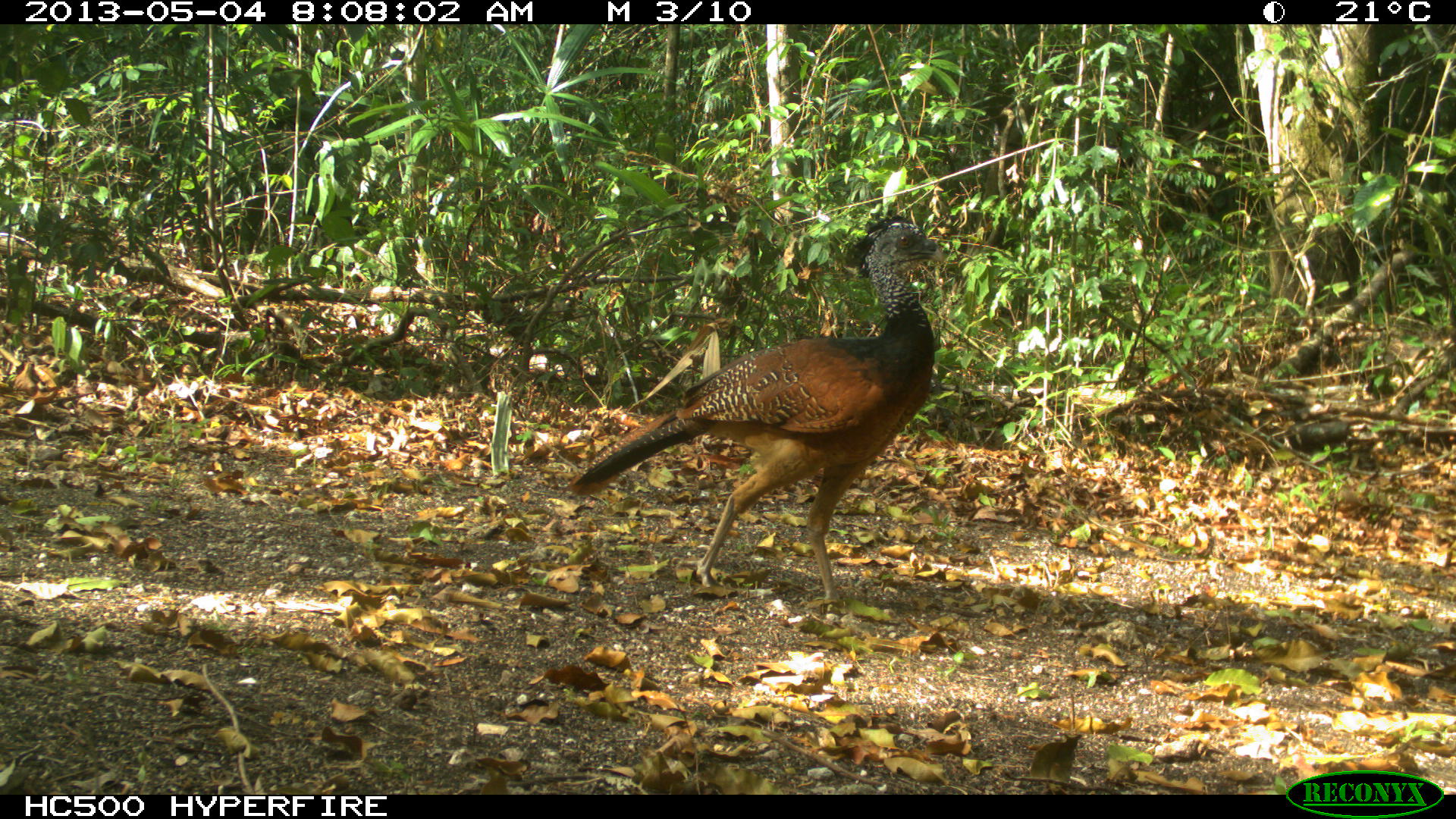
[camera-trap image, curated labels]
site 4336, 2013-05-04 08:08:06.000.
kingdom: Animalia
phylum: Chordata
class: Aves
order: Galliformes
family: Cracidae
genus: Crax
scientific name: Crax rubra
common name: great curassow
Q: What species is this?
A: Crax rubra (great curassow).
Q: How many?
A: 1.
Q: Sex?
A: Female.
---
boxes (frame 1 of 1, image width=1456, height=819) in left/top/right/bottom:
crax rubra: 560/212/945/618